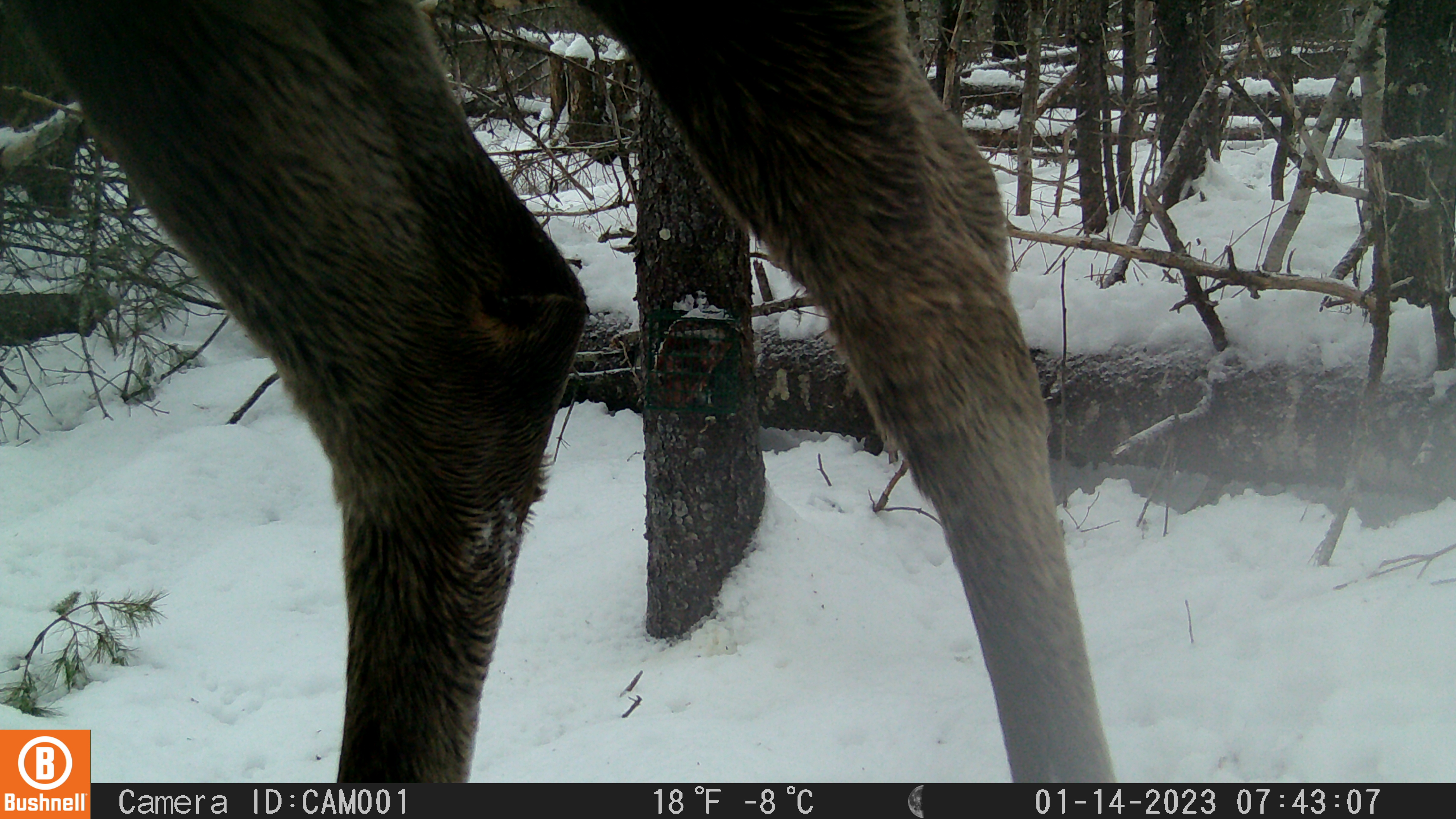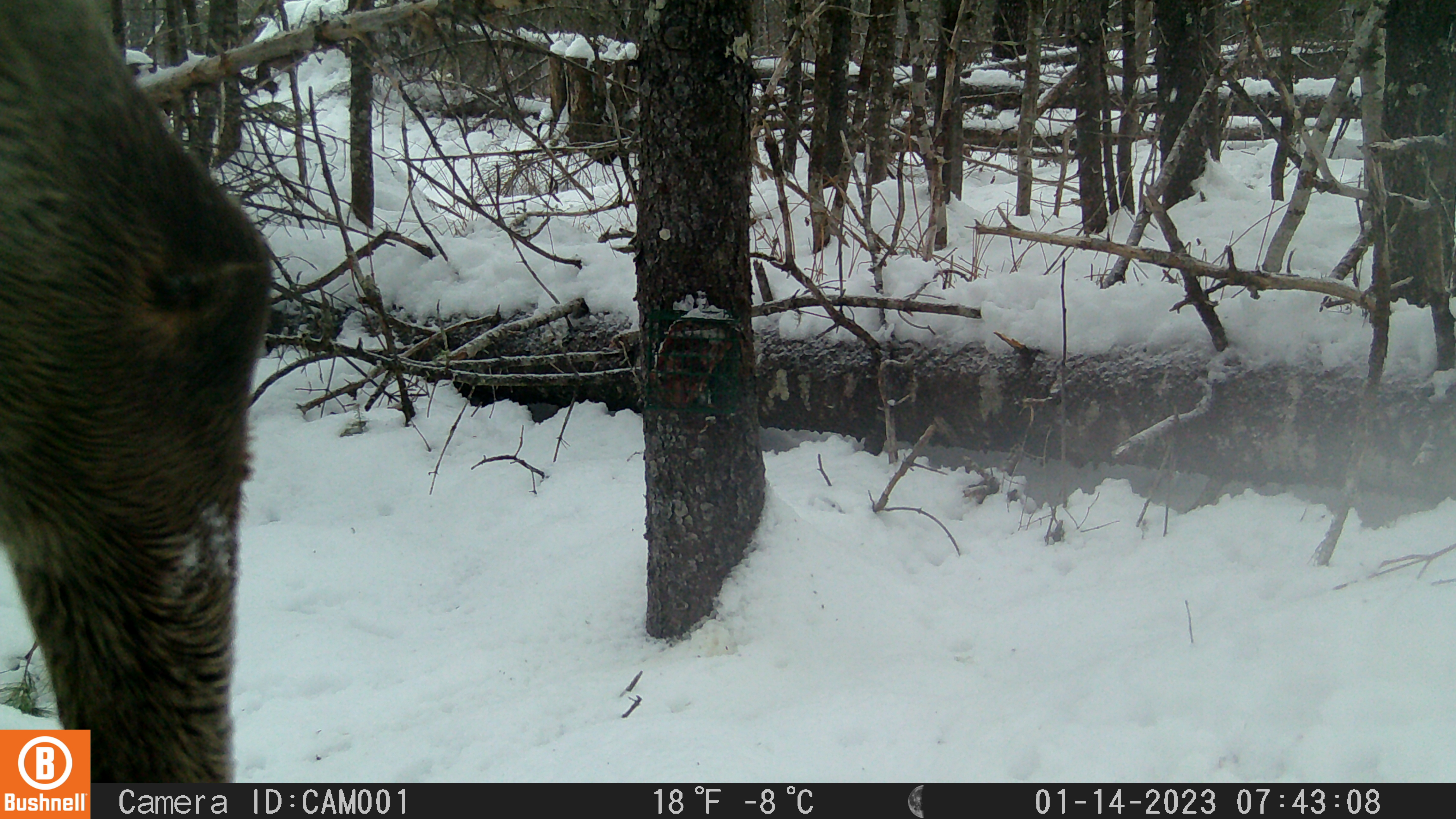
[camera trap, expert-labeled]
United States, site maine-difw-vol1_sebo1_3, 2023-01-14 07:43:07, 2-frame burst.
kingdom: Animalia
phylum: Chordata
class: Mammalia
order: Artiodactyla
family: Cervidae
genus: Alces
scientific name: Alces alces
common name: moose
Moose (Alces alces).